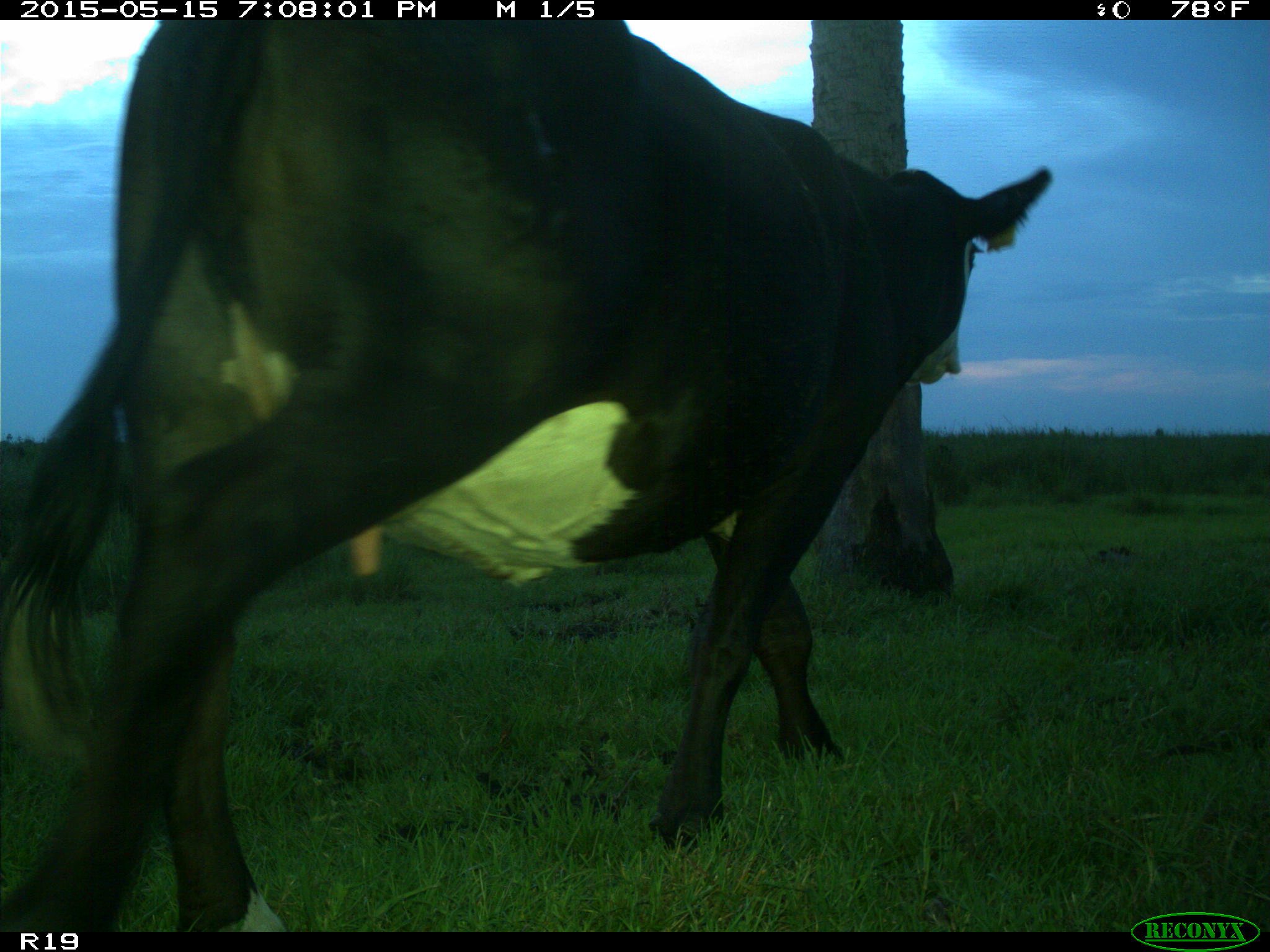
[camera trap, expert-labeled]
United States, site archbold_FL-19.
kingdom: Animalia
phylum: Chordata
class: Mammalia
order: Artiodactyla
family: Bovidae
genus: Bos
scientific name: Bos taurus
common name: domestic cow